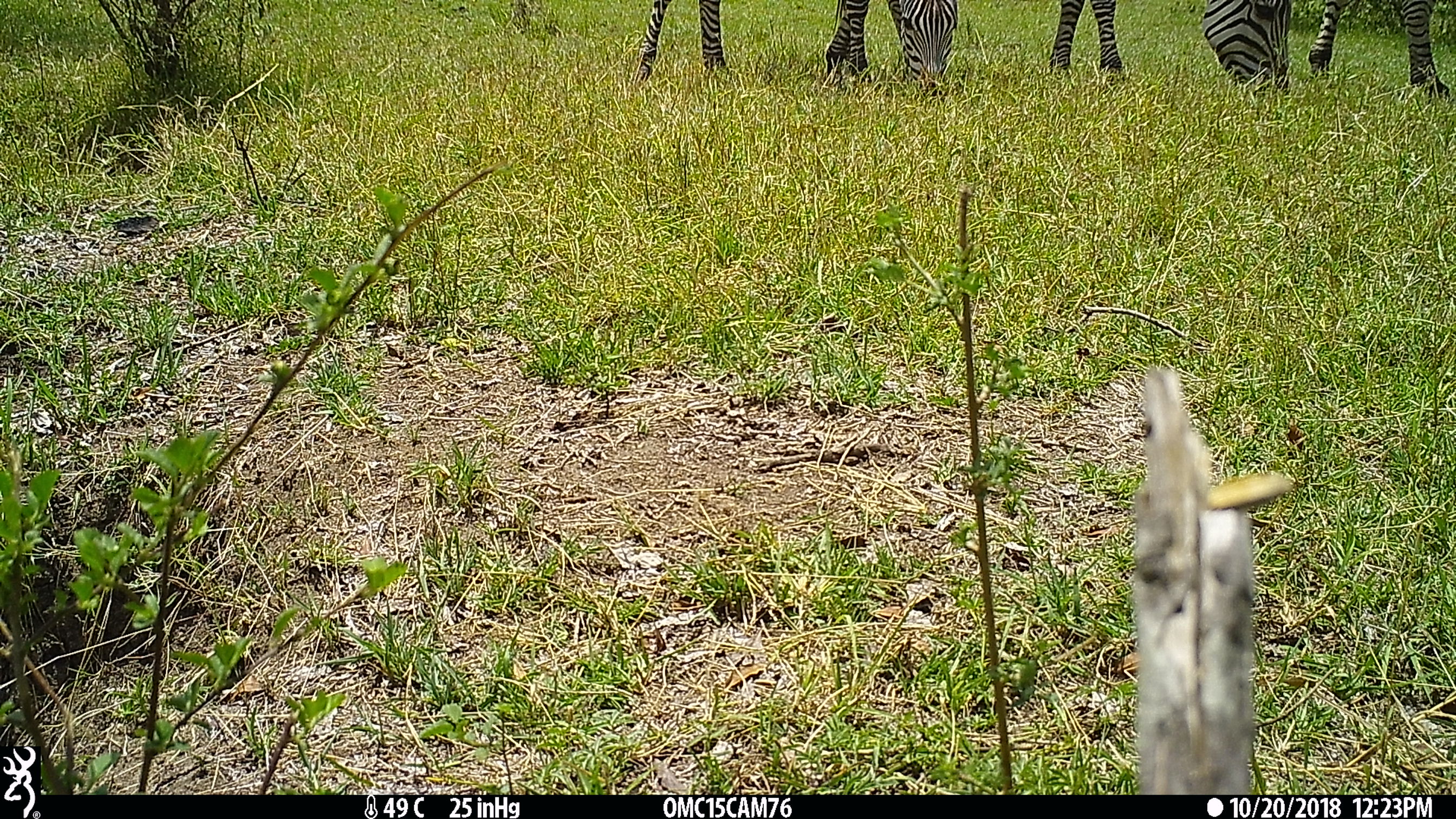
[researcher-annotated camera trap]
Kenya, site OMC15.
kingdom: Animalia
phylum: Chordata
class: Mammalia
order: Perissodactyla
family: Equidae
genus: Equus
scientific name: Equus quagga burchellii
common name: burchell's zebra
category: zebra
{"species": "zebra (burchell's zebra) (Equus quagga burchellii)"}